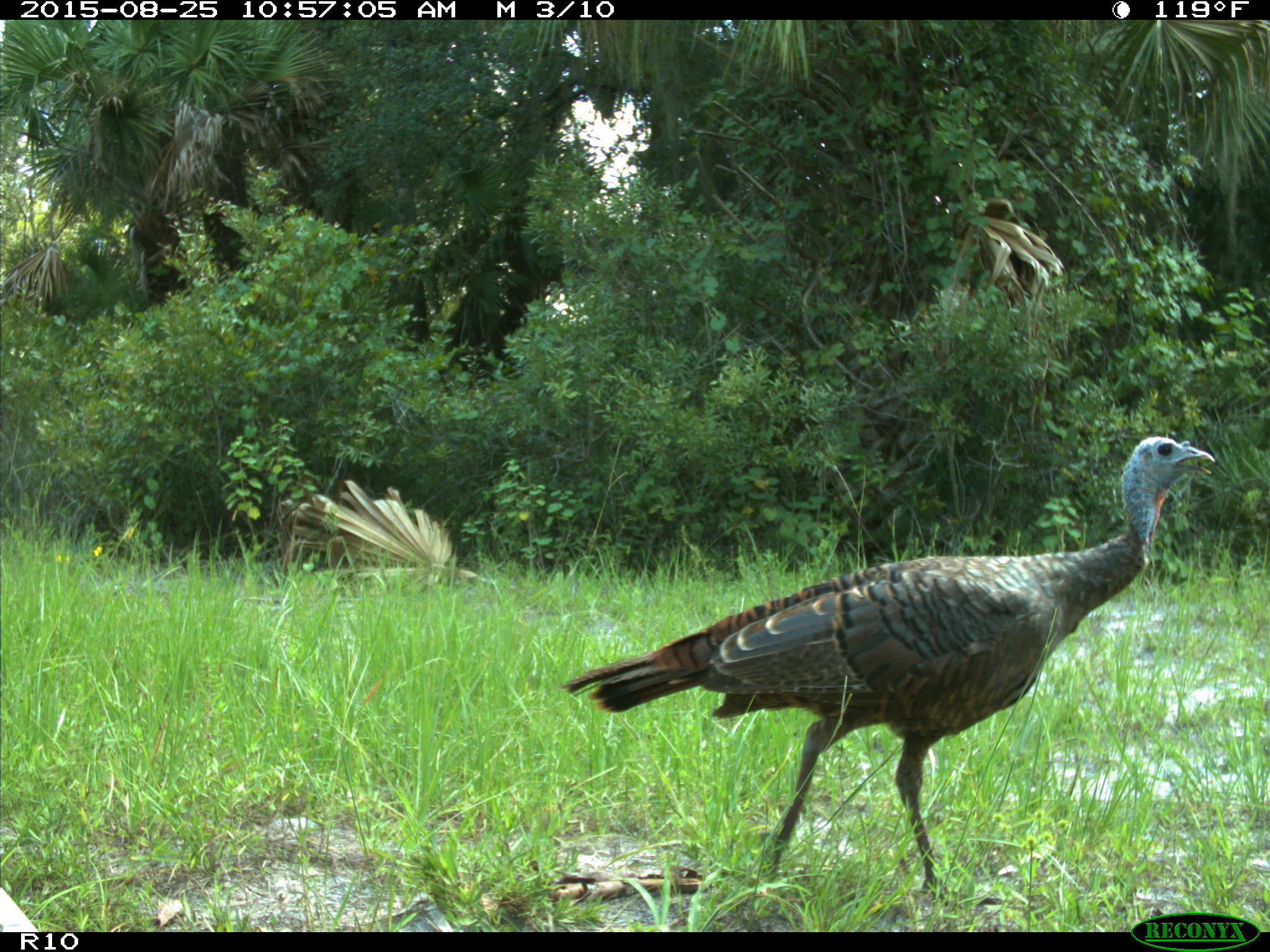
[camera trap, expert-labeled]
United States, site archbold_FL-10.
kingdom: Animalia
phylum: Chordata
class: Aves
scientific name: Aves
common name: birds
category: unidentified bird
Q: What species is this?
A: Unidentified bird (birds) (Aves).